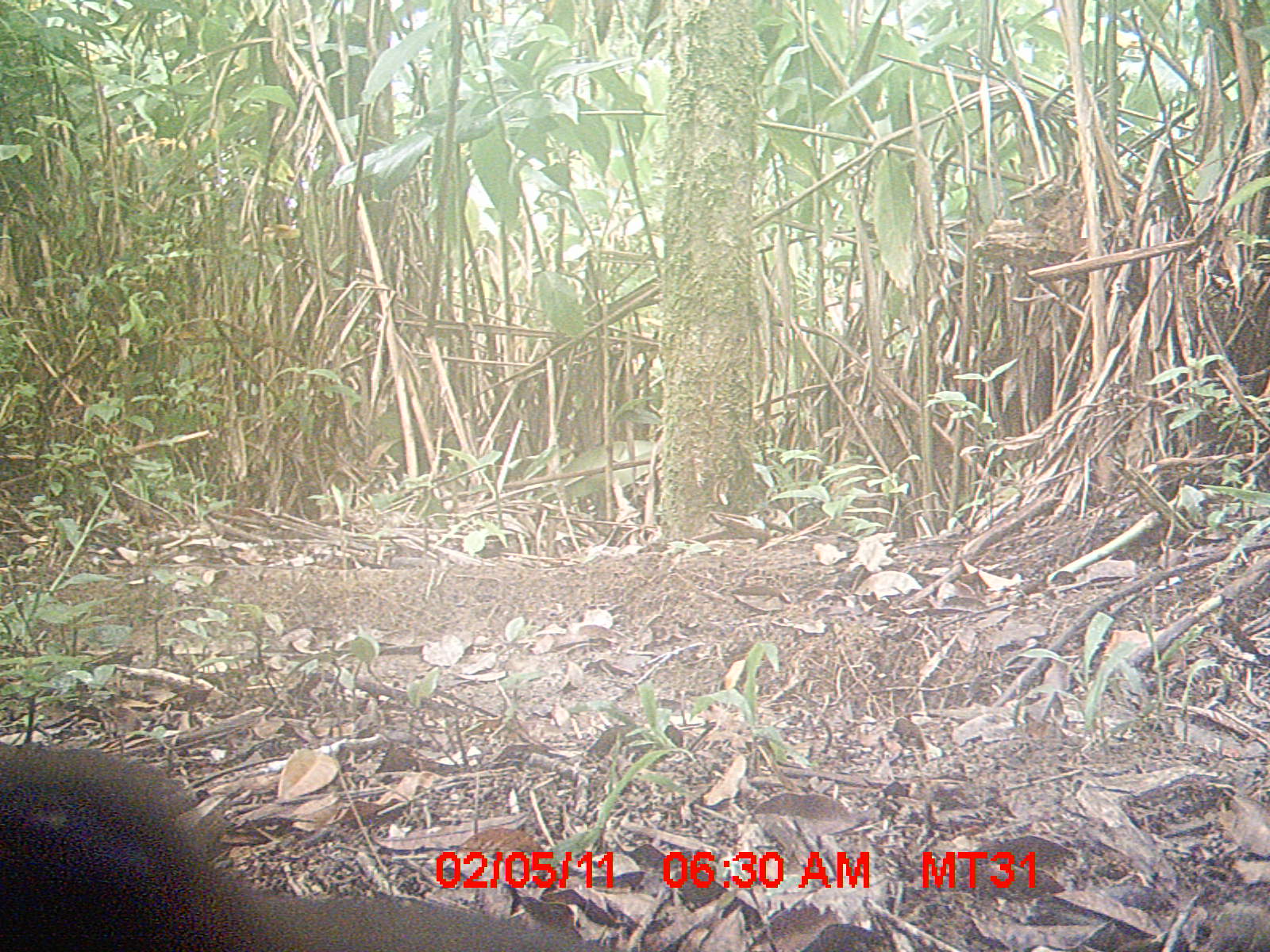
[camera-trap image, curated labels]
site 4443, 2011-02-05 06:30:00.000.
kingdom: Animalia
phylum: Chordata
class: Aves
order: Cuculiformes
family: Cuculidae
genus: Coua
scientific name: Coua serriana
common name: red-breasted coua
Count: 1.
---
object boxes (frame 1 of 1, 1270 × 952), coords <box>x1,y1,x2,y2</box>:
coua serriana: <box>0,740,575,946</box>